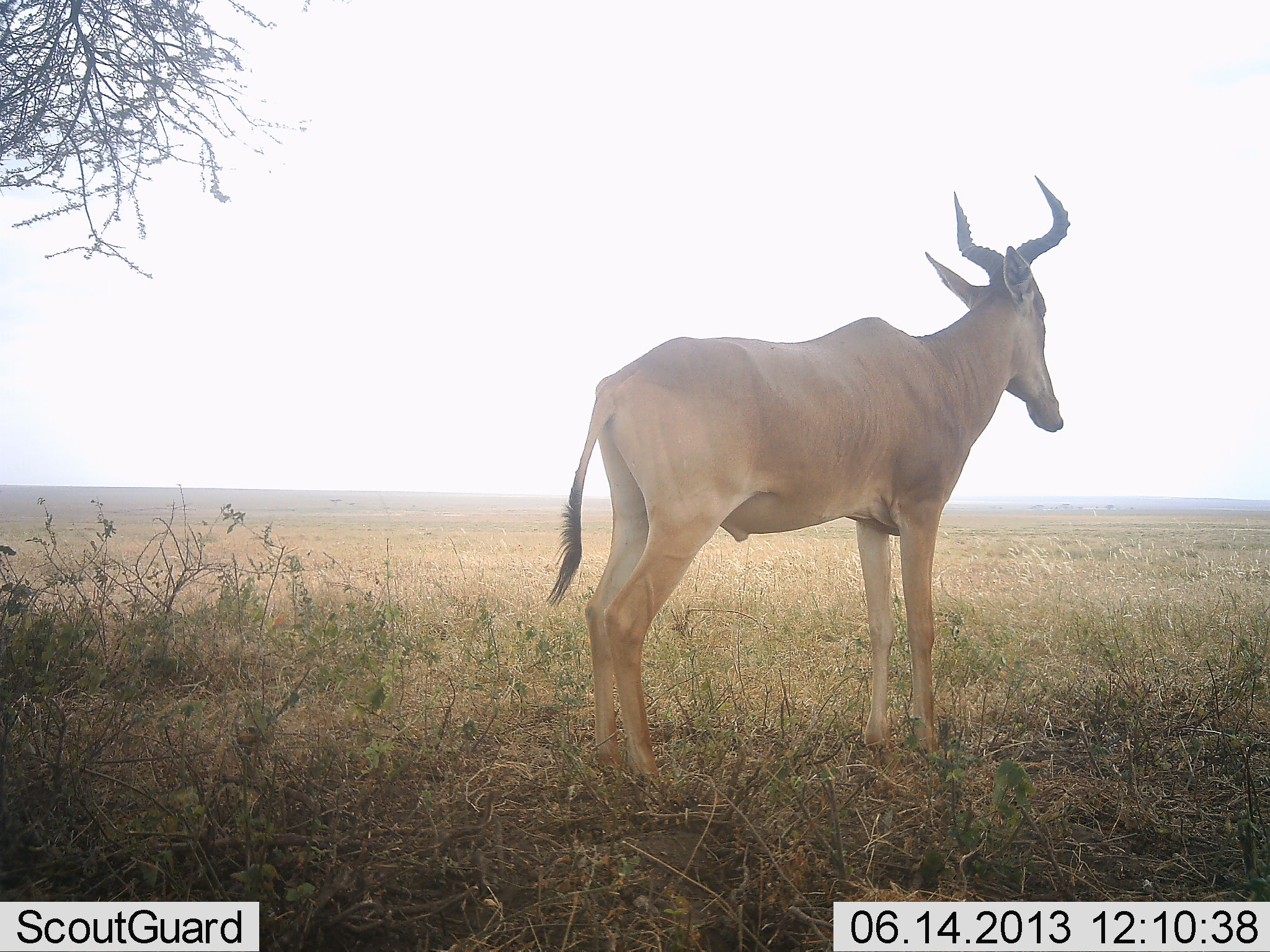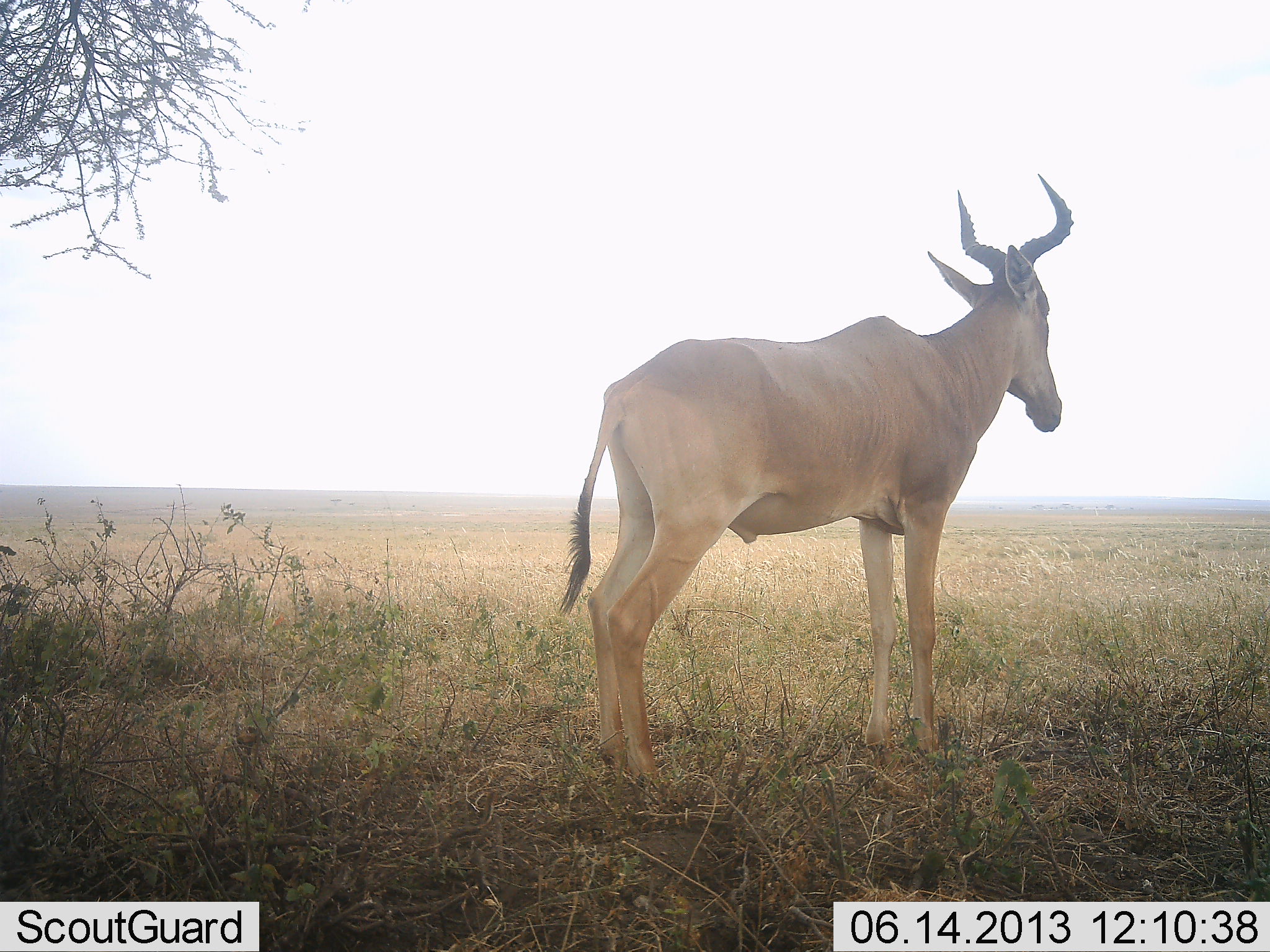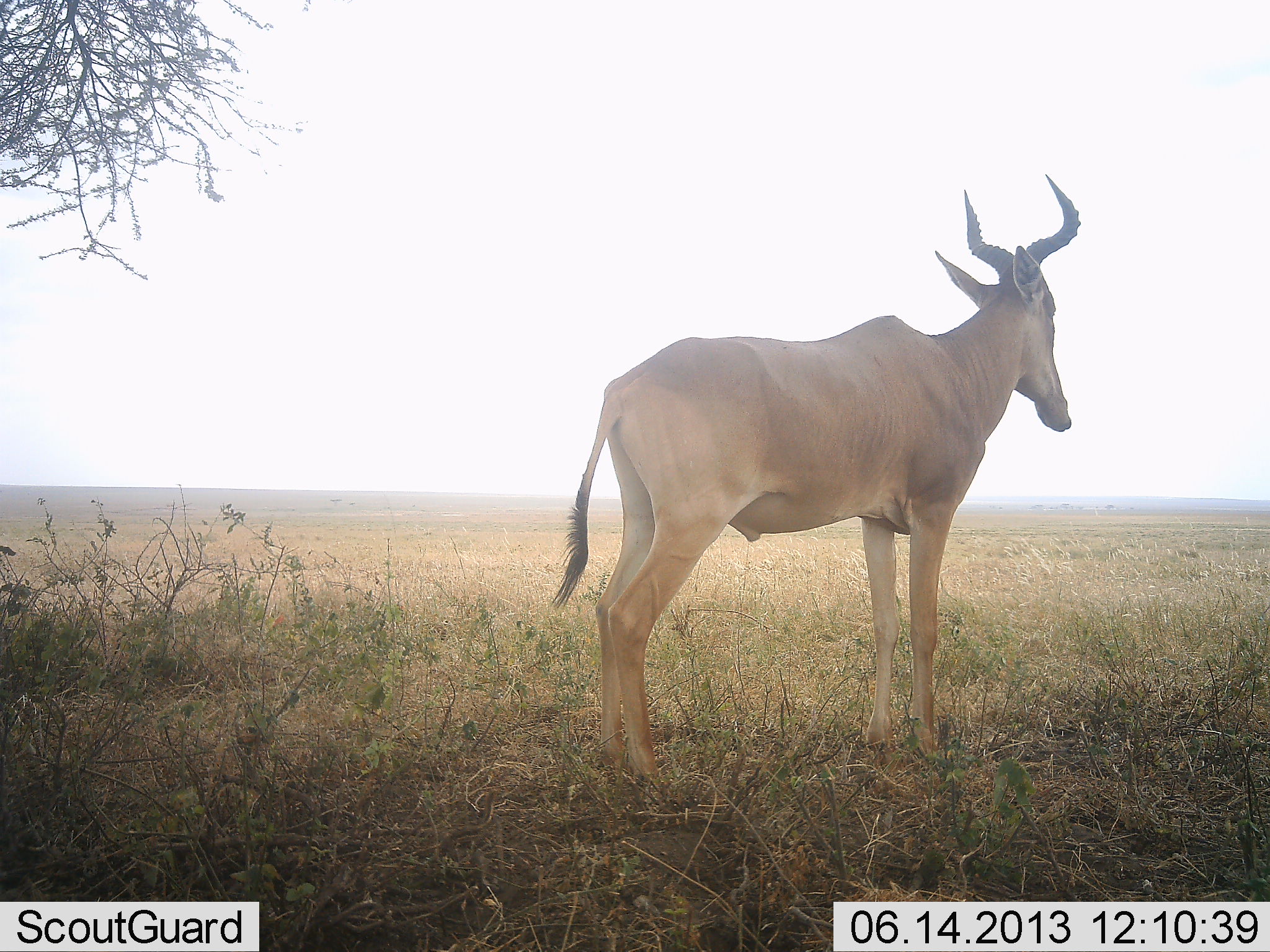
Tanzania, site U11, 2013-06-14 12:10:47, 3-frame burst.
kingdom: Animalia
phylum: Chordata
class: Mammalia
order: Artiodactyla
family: Bovidae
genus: Alcelaphus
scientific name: Alcelaphus buselaphus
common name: hartebeest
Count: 1.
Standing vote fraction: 95%.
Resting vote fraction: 5%.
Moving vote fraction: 0%.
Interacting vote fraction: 0%.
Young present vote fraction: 0%.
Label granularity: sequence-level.